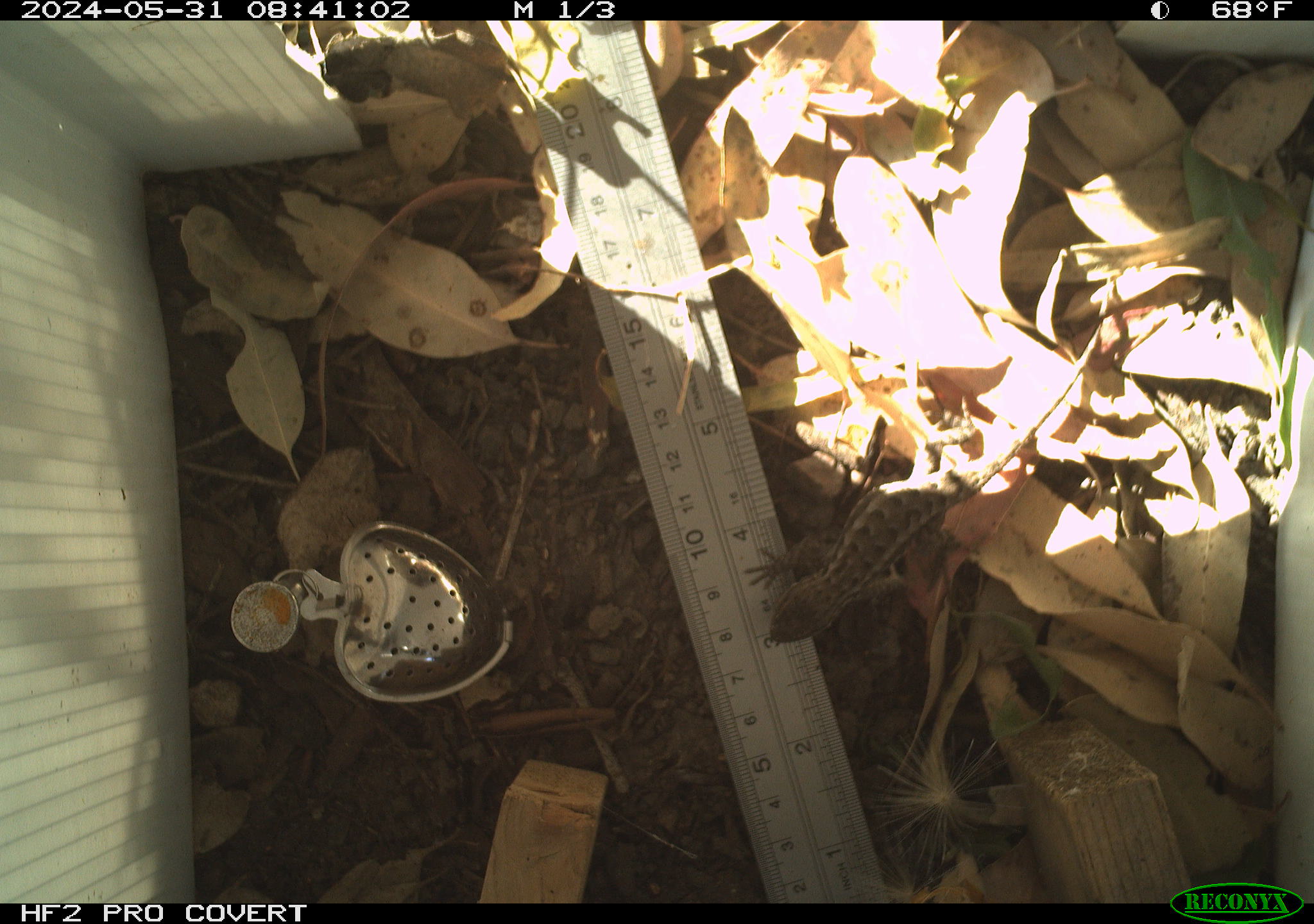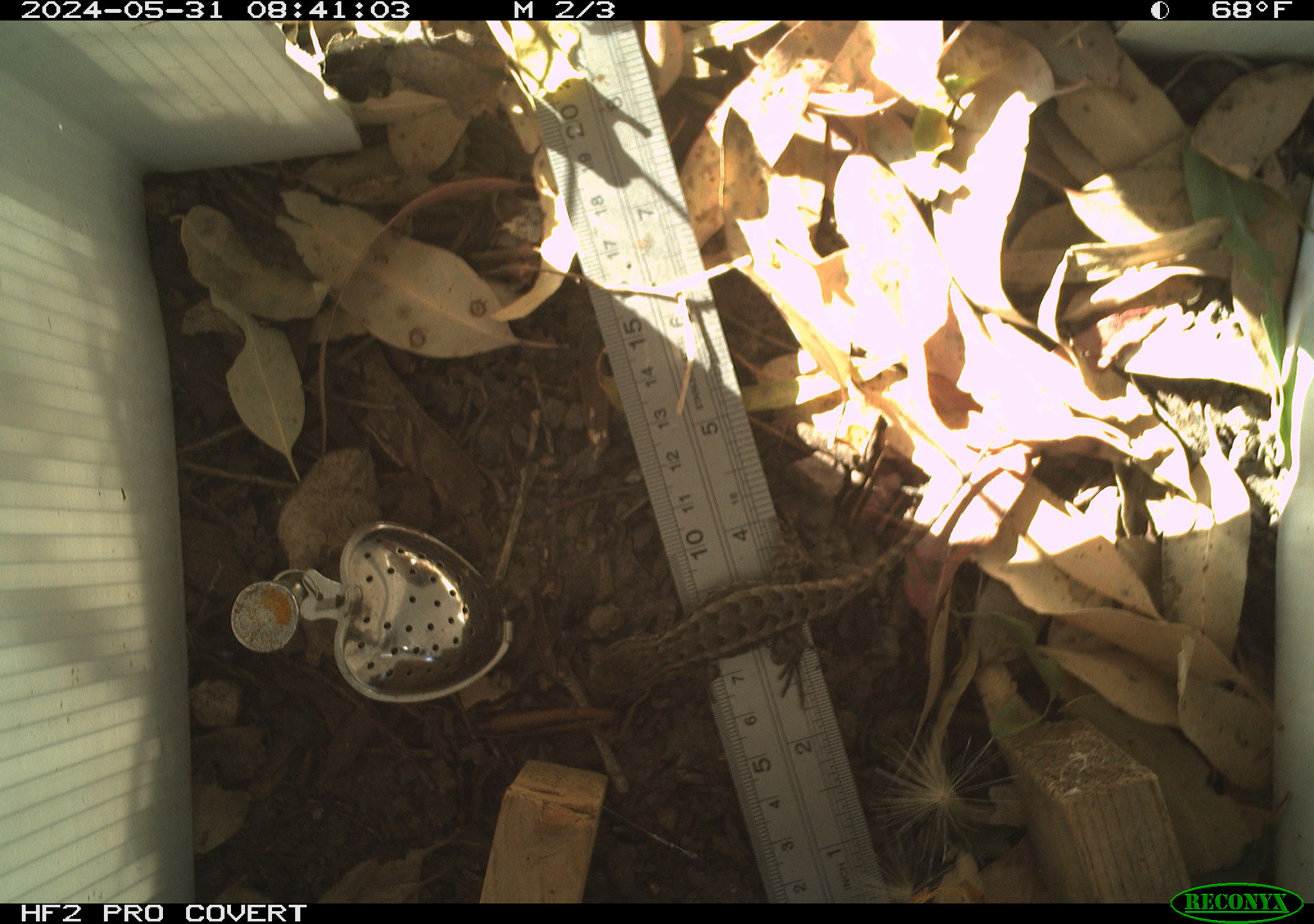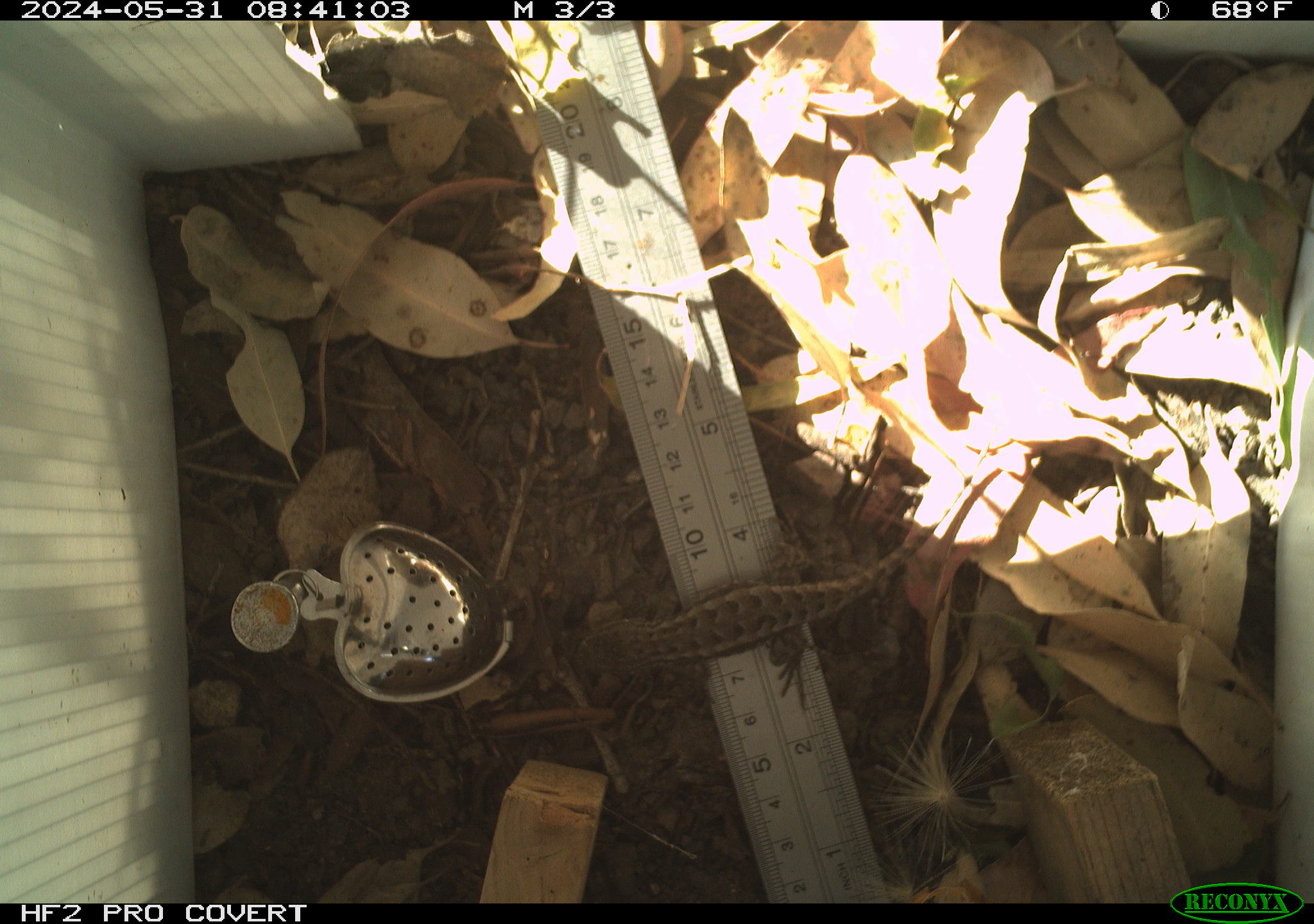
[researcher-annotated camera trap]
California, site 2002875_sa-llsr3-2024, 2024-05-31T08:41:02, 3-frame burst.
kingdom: Animalia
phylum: Chordata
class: Reptilia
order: Squamata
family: Phrynosomatidae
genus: Sceloporus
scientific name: Sceloporus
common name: spiny lizards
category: sceloporus species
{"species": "sceloporus species (spiny lizards) (Sceloporus)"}